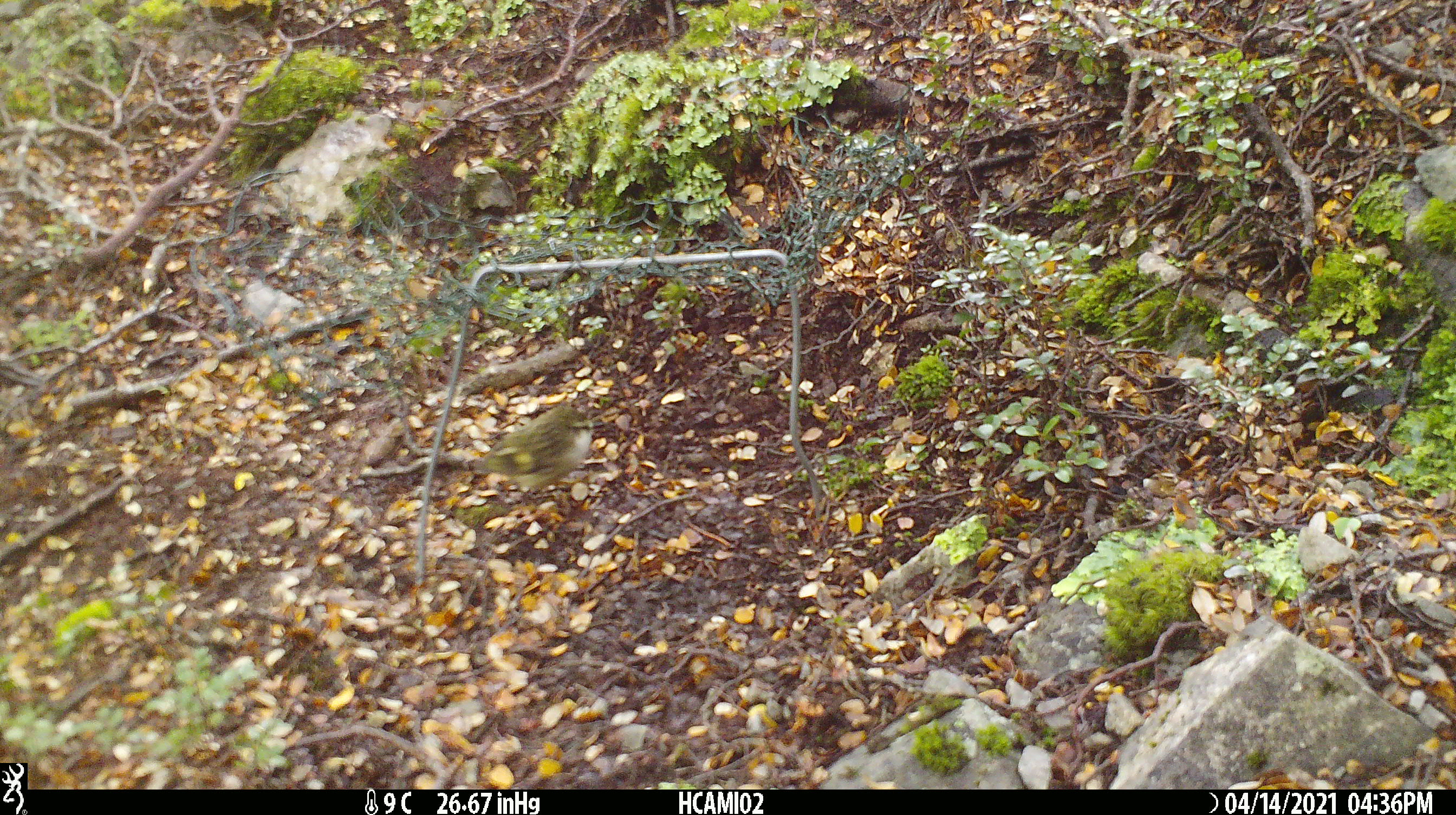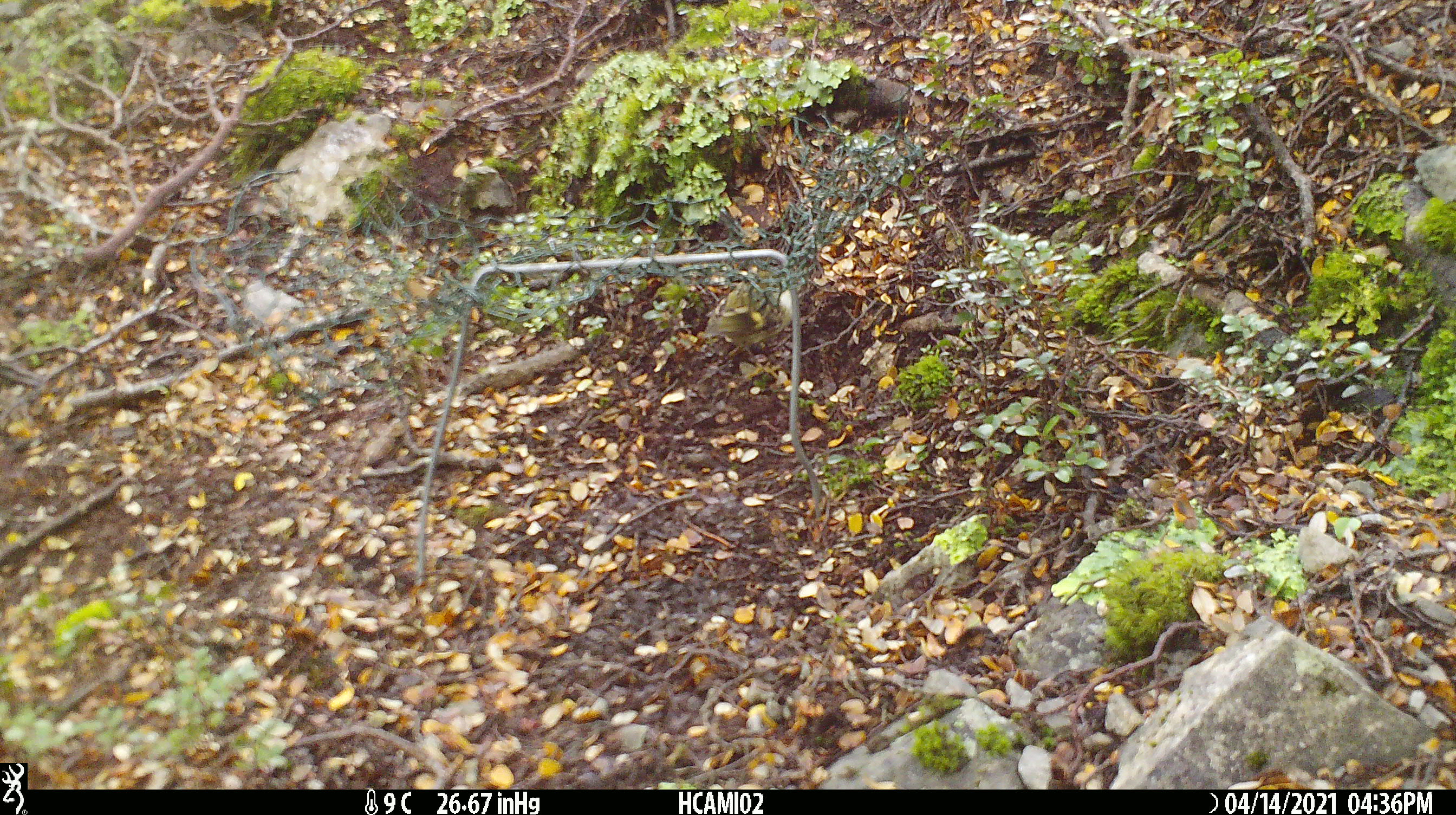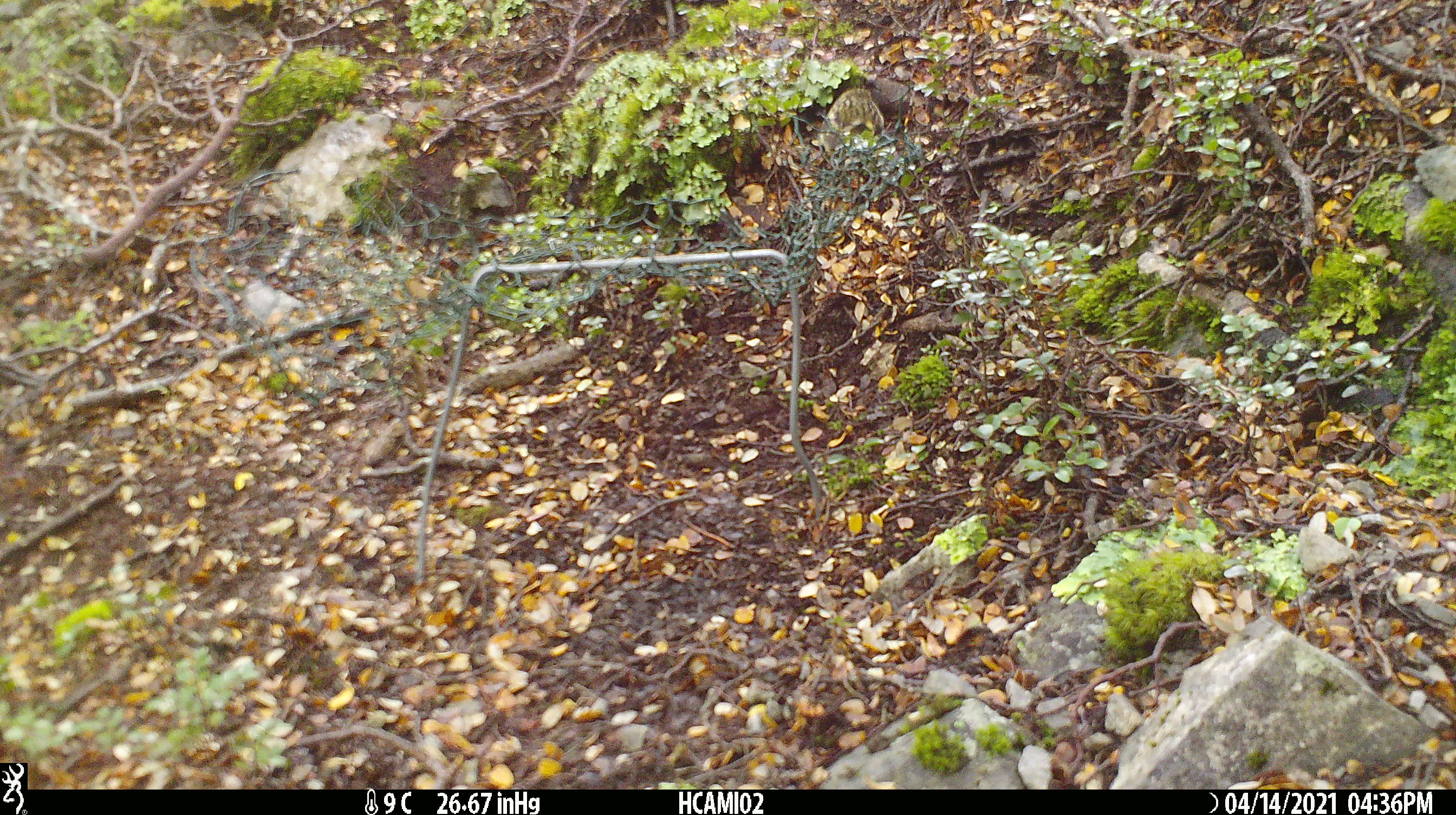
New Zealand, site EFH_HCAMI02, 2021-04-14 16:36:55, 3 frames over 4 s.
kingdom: Animalia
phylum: Chordata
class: Aves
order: Passeriformes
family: Acanthisittidae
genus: Acanthisitta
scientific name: Acanthisitta chloris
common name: rifleman